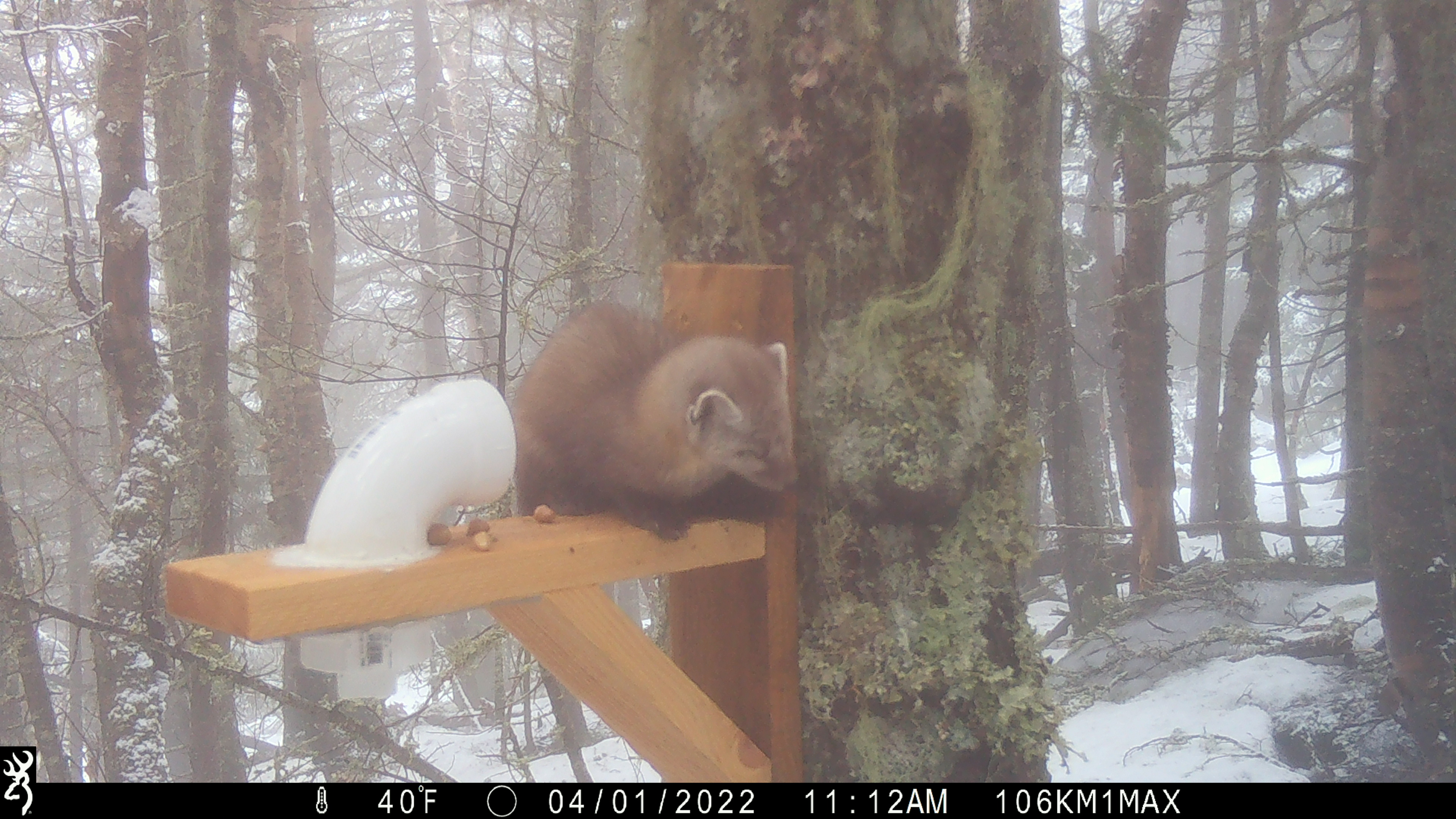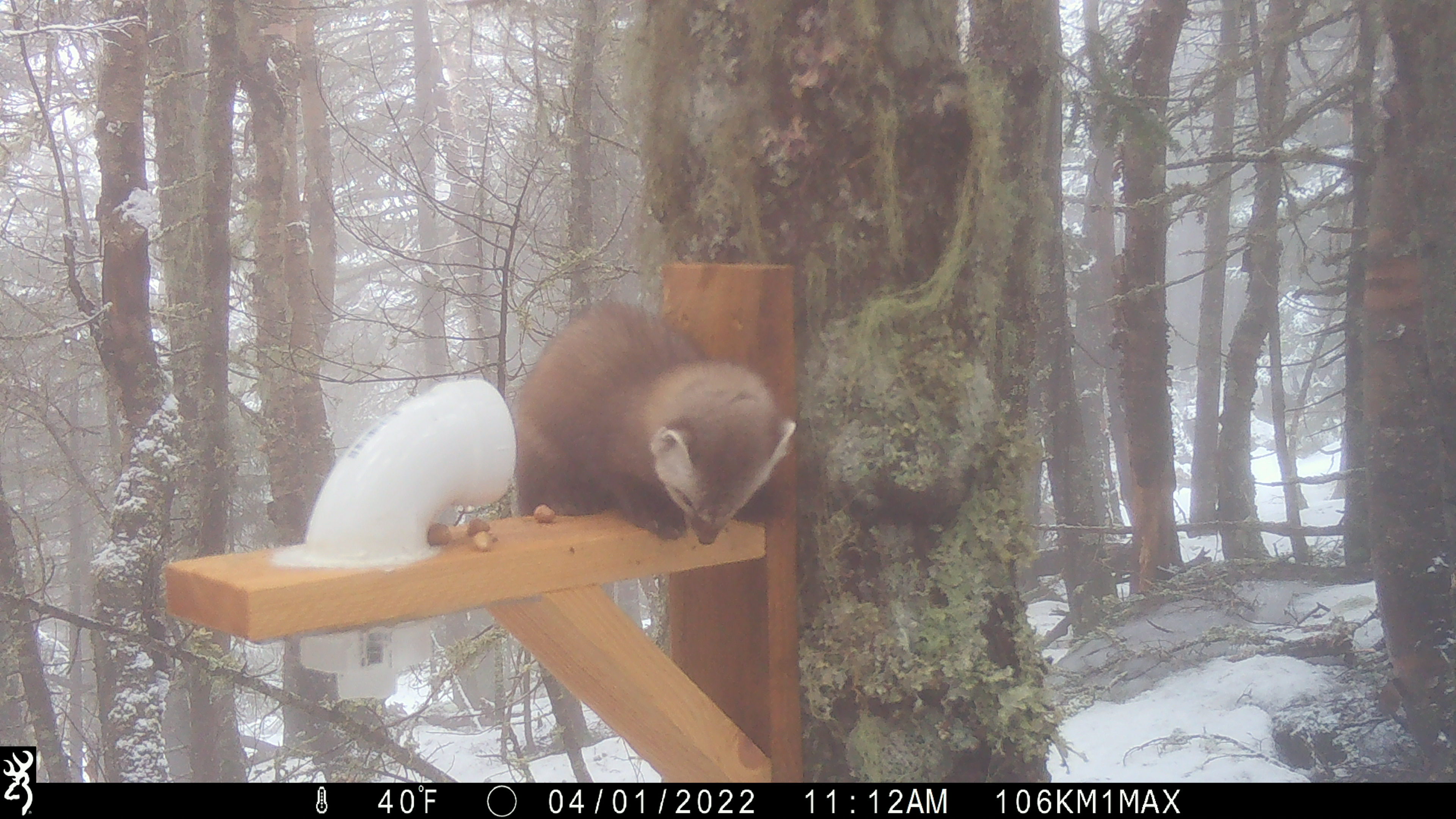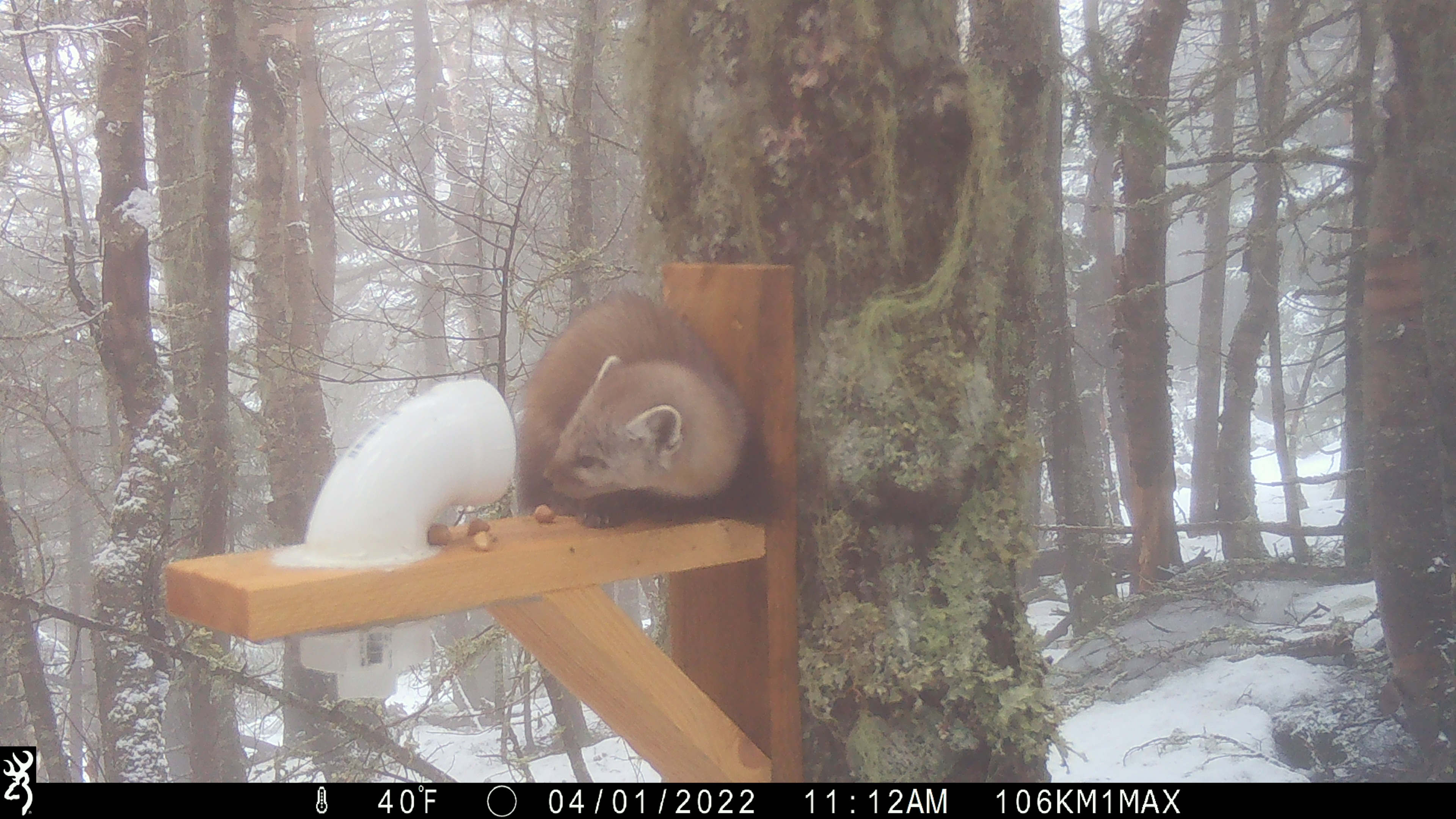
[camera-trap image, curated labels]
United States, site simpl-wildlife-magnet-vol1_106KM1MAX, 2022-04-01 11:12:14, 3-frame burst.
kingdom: Animalia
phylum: Chordata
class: Mammalia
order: Carnivora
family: Mustelidae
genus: Martes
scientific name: Martes americana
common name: american marten